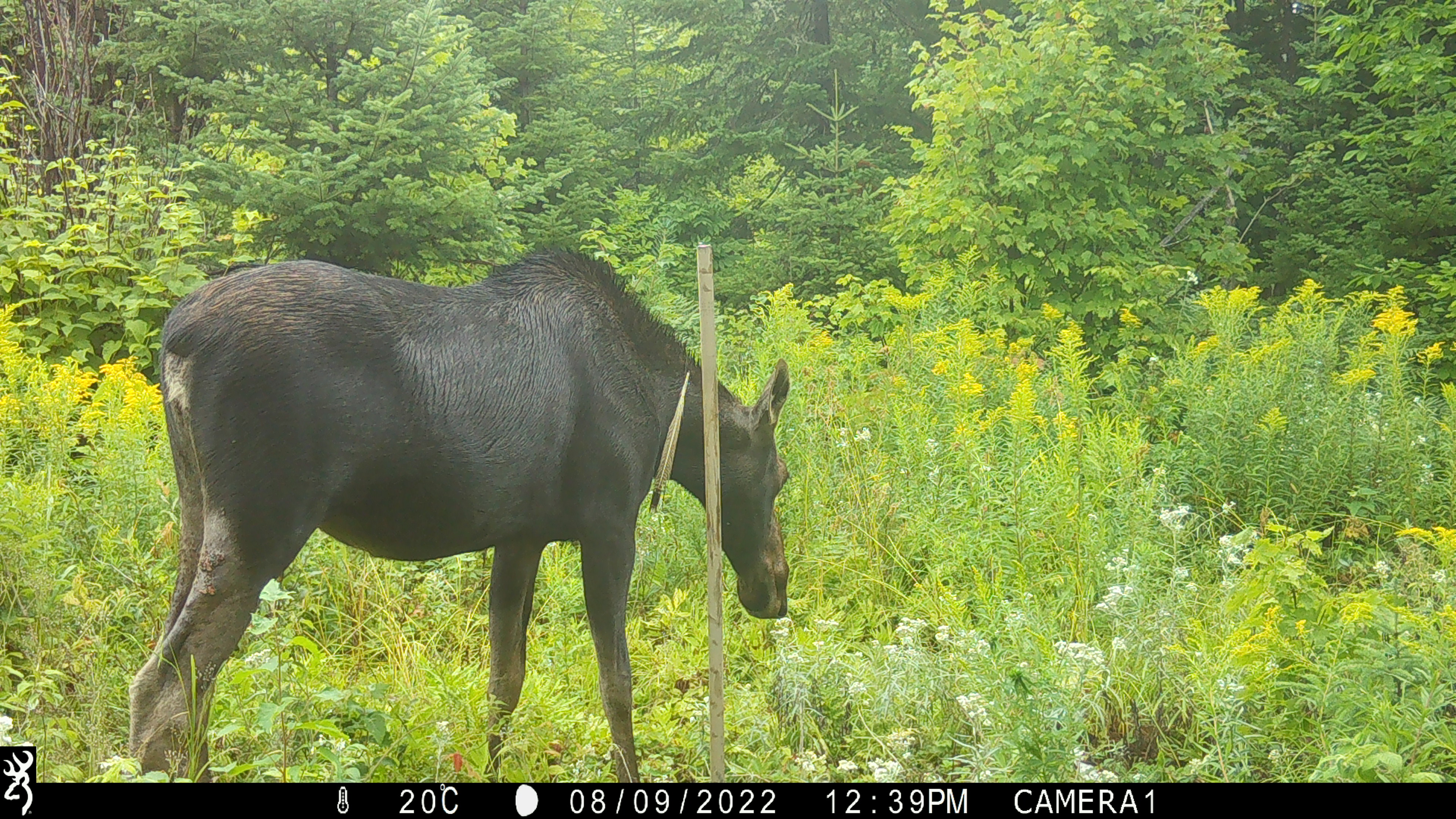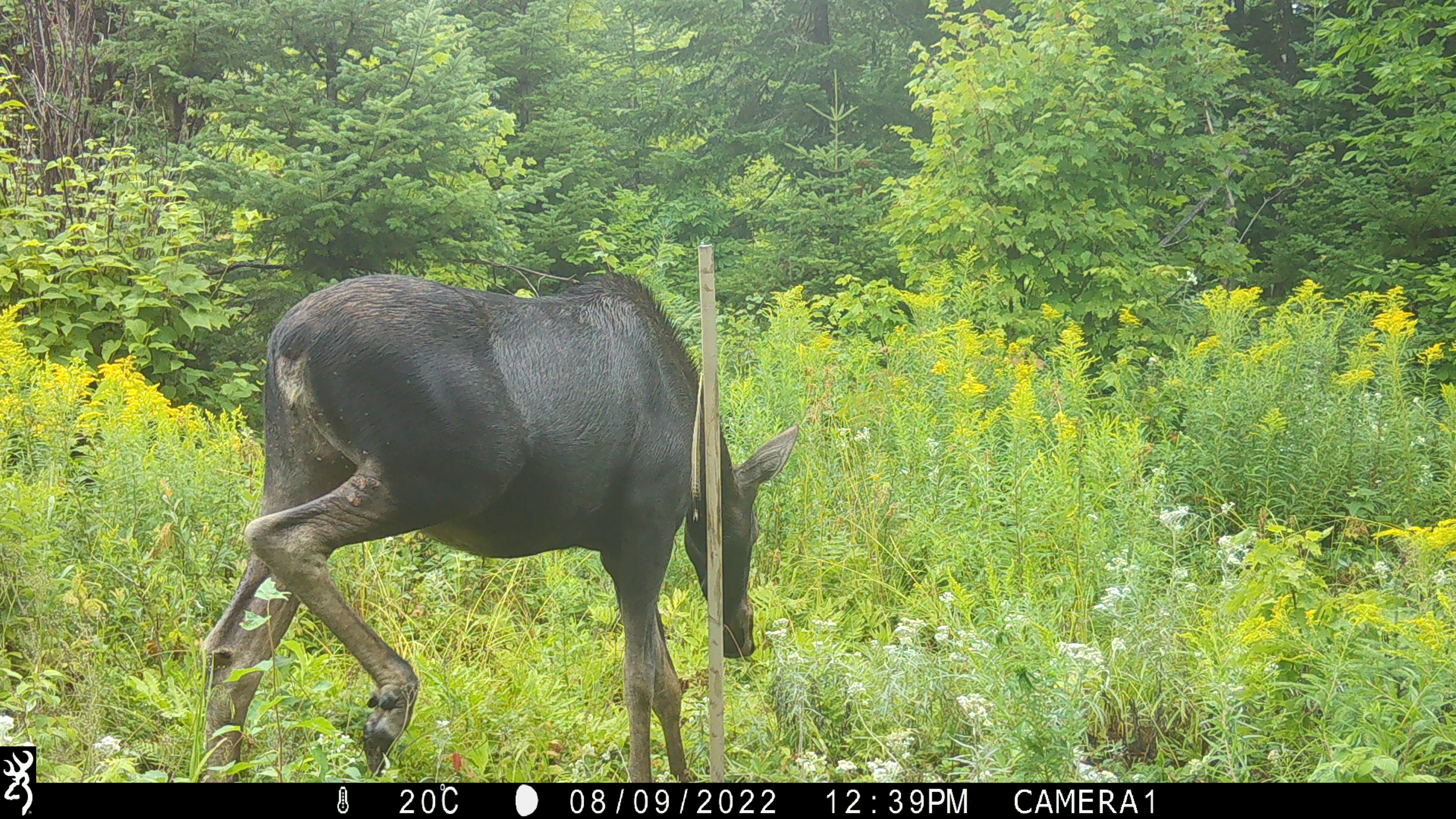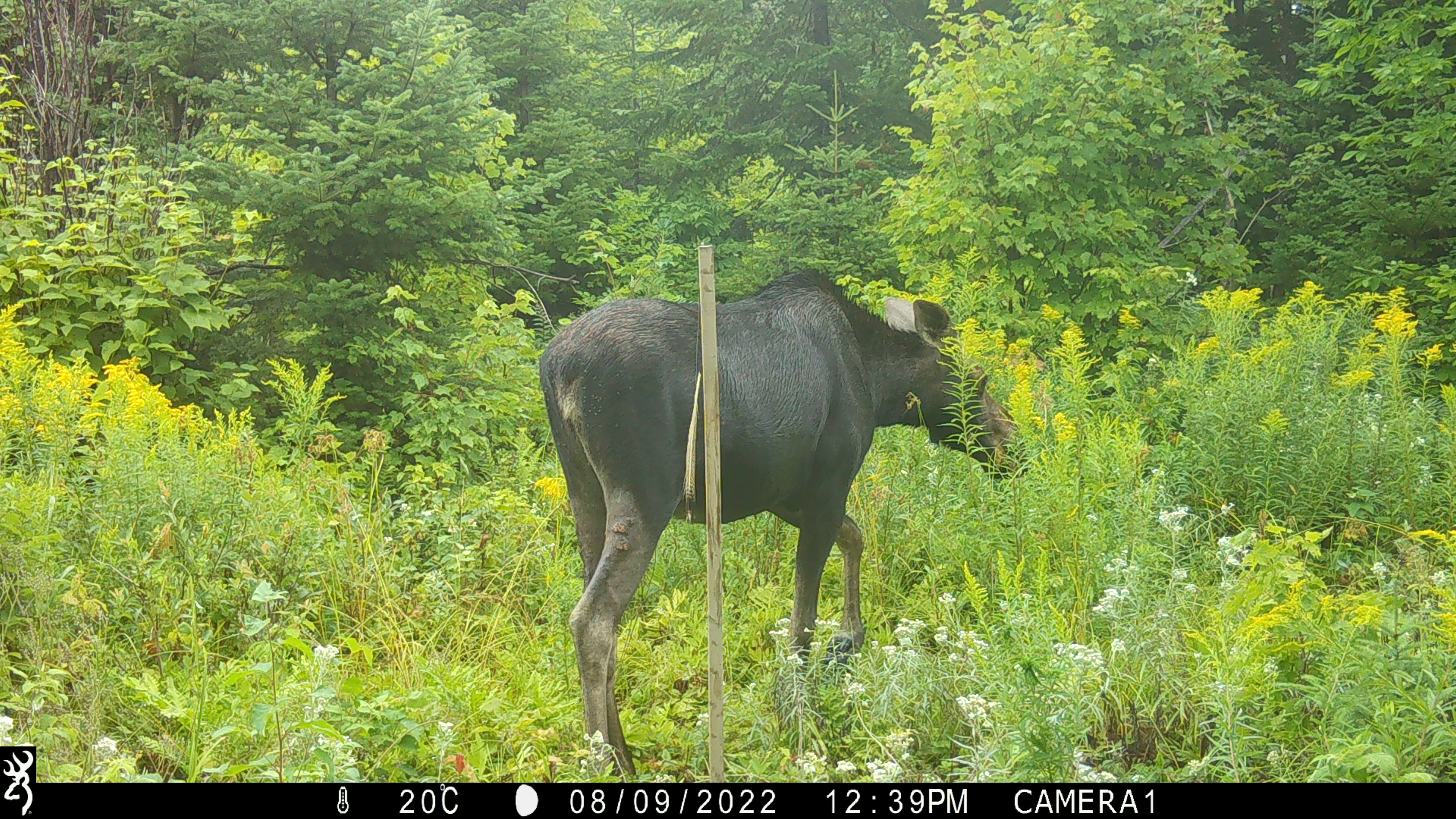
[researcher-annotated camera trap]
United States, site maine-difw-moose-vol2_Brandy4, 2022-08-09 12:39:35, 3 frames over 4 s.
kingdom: Animalia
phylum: Chordata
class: Mammalia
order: Artiodactyla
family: Cervidae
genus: Alces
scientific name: Alces alces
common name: moose